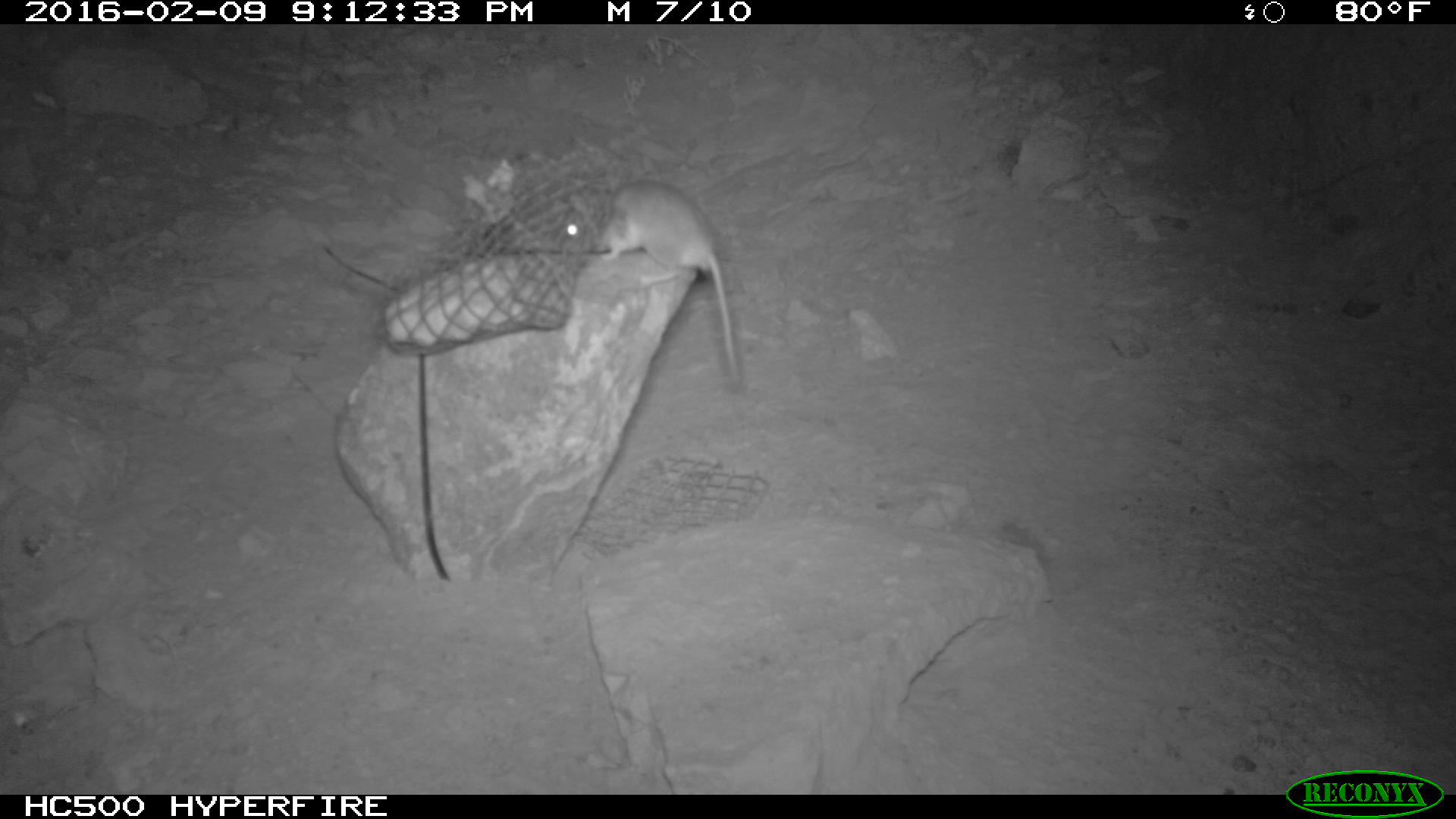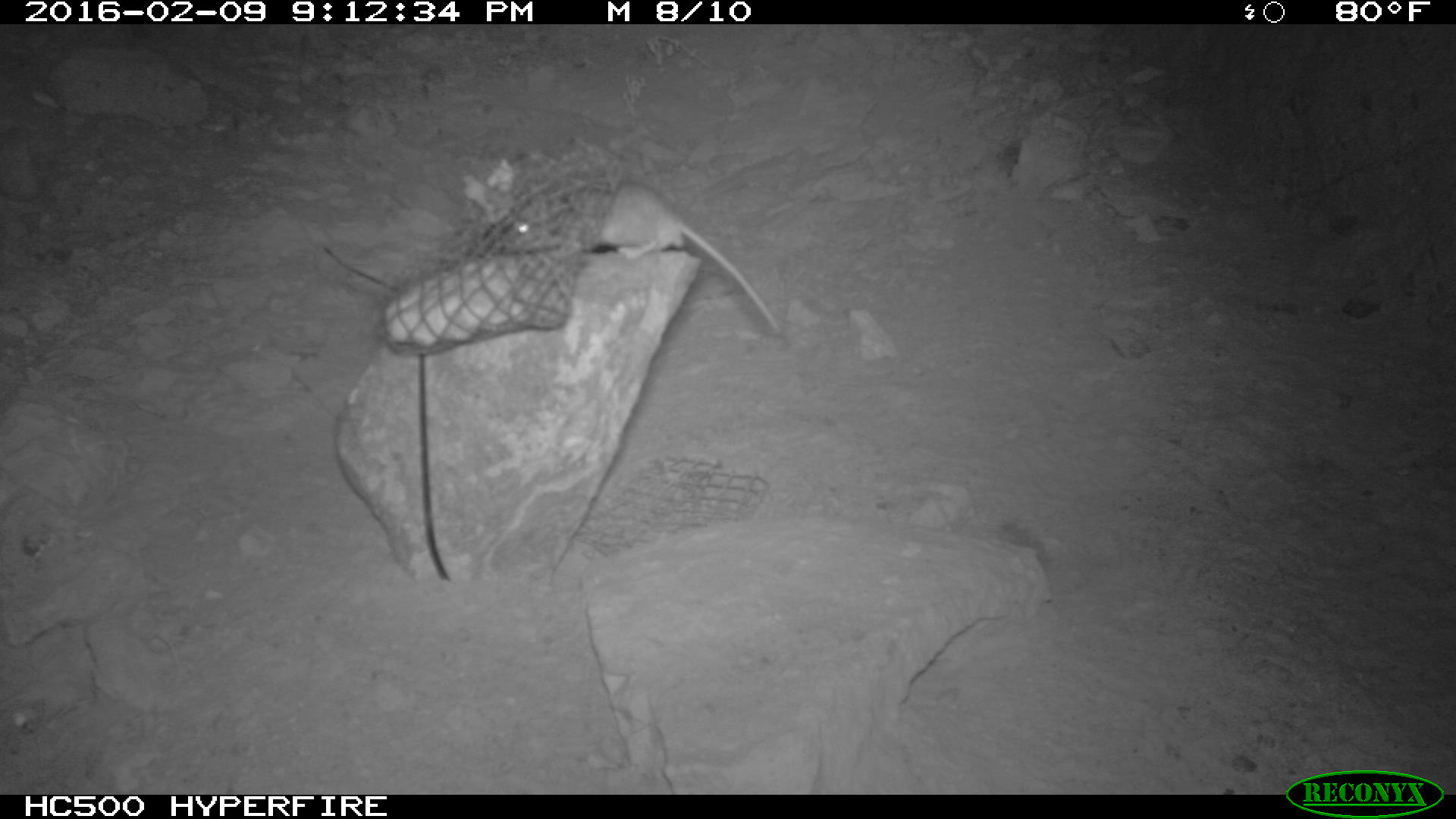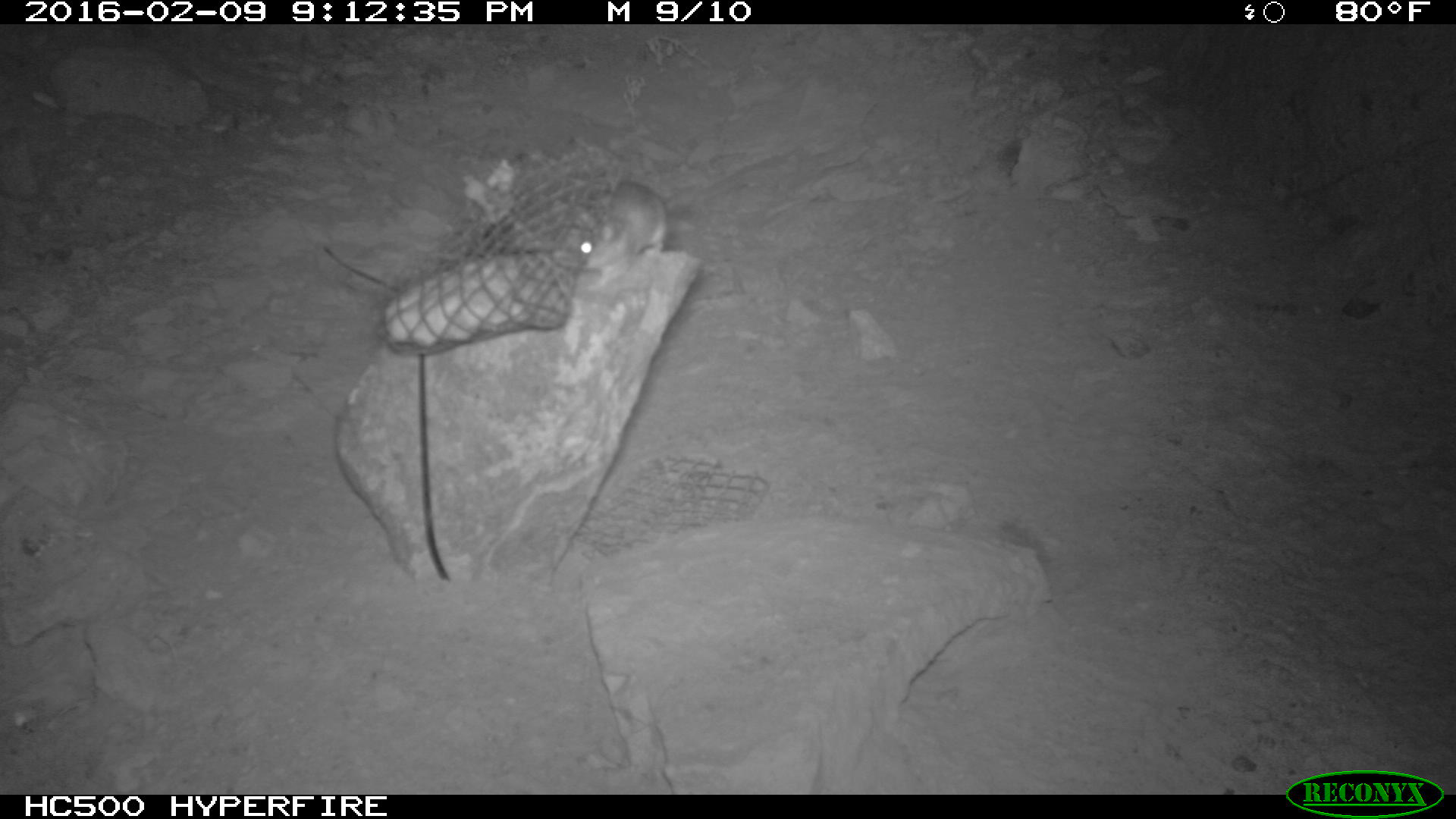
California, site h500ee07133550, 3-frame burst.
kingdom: Animalia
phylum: Chordata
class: Mammalia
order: Rodentia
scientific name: Rodentia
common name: rodent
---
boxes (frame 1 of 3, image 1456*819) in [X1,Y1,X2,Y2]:
rodent: [561,178,740,390]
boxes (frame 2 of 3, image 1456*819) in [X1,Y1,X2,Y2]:
rodent: [483,177,785,332]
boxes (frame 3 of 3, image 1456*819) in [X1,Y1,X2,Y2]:
rodent: [575,179,667,292]